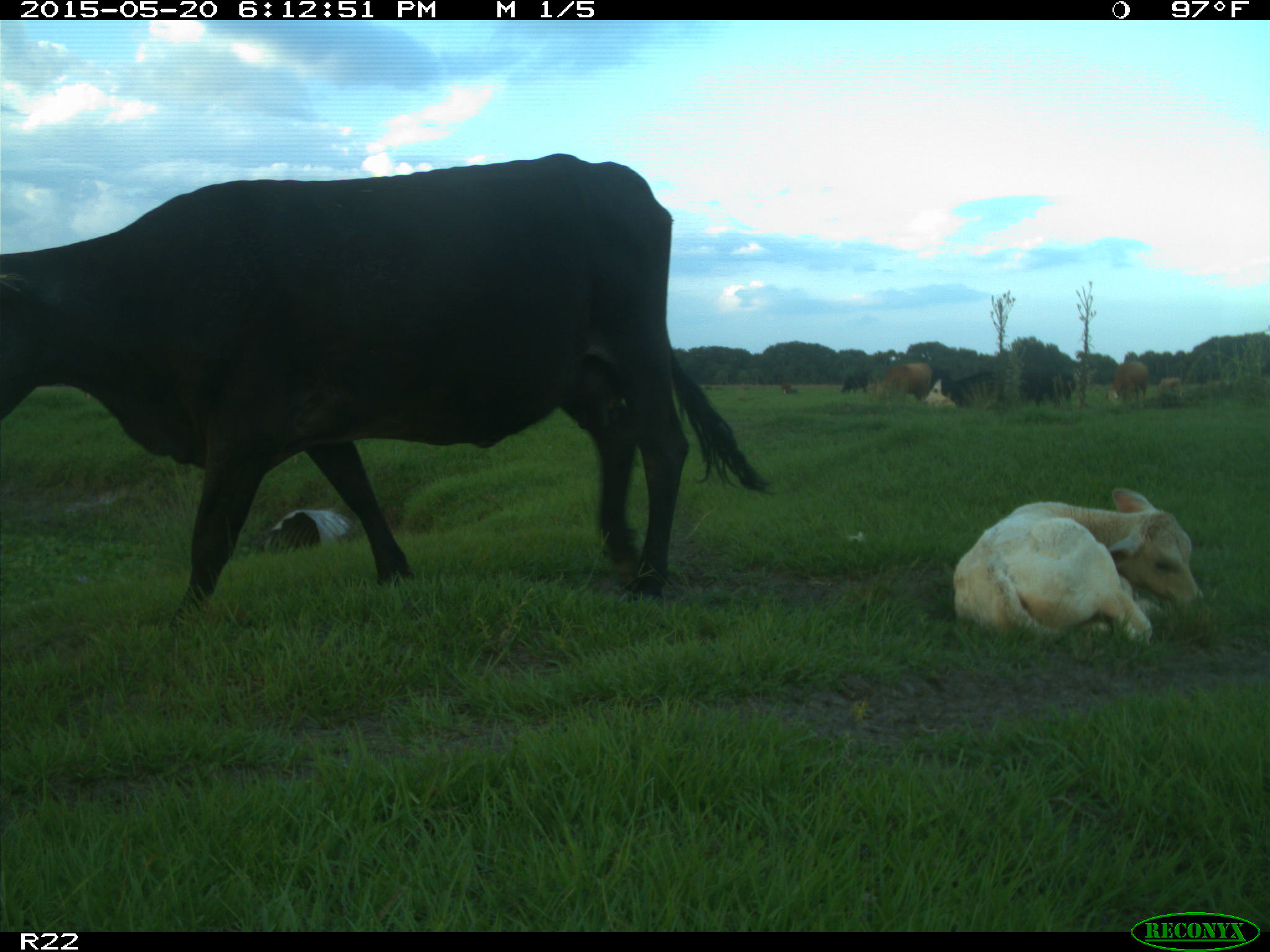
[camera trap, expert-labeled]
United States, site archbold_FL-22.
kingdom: Animalia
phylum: Chordata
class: Mammalia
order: Artiodactyla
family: Bovidae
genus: Bos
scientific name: Bos taurus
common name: domestic cow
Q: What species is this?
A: Bos taurus (domestic cow).